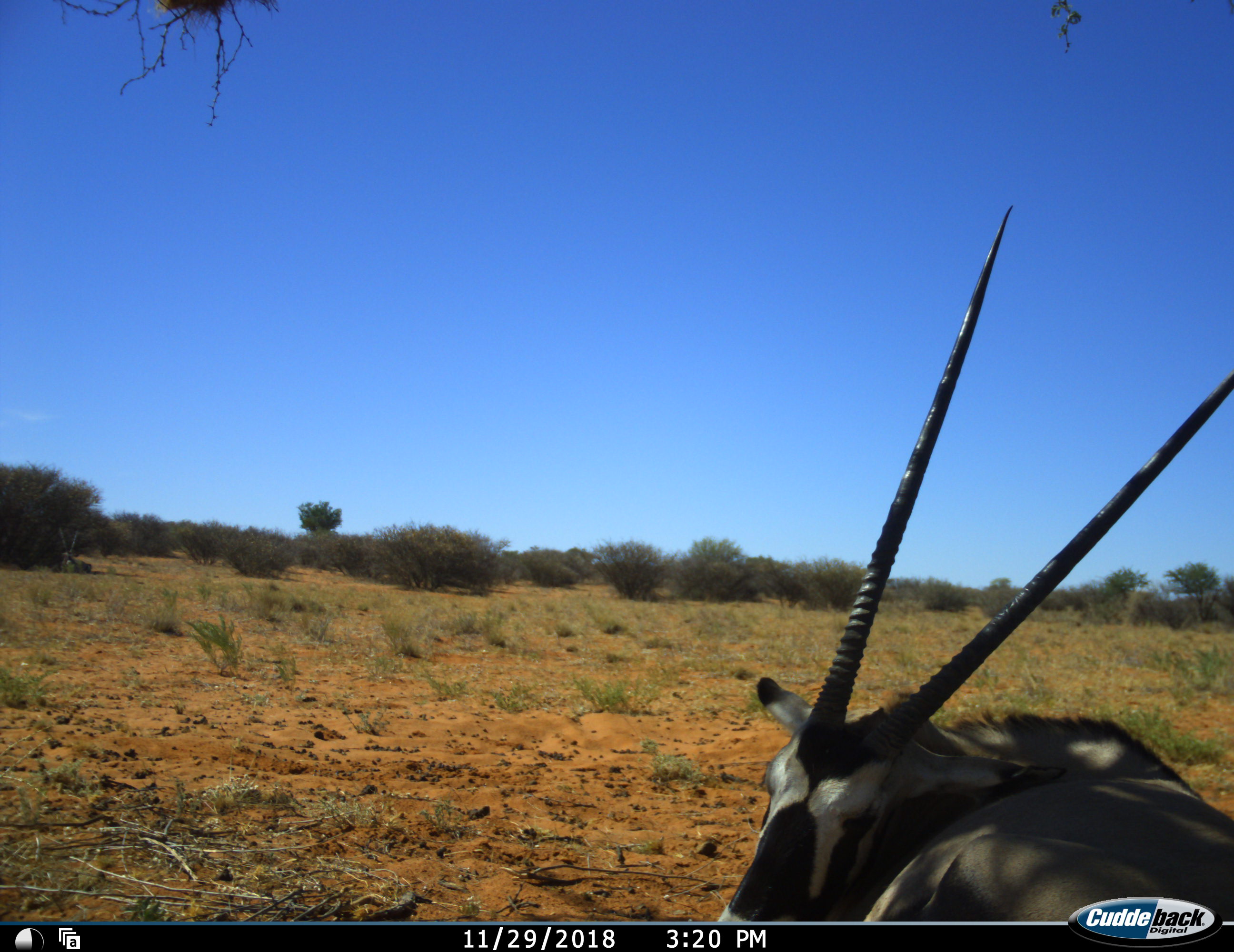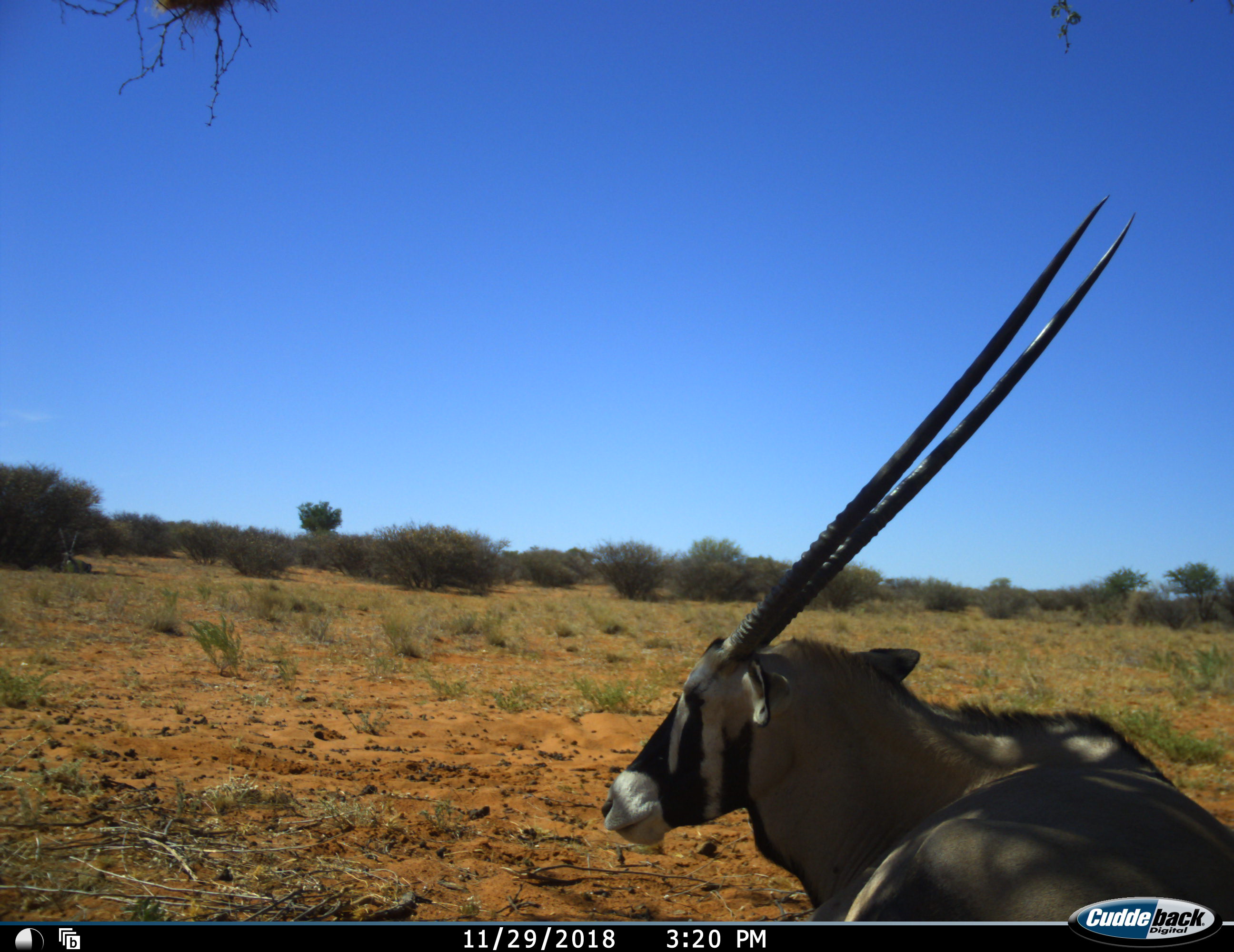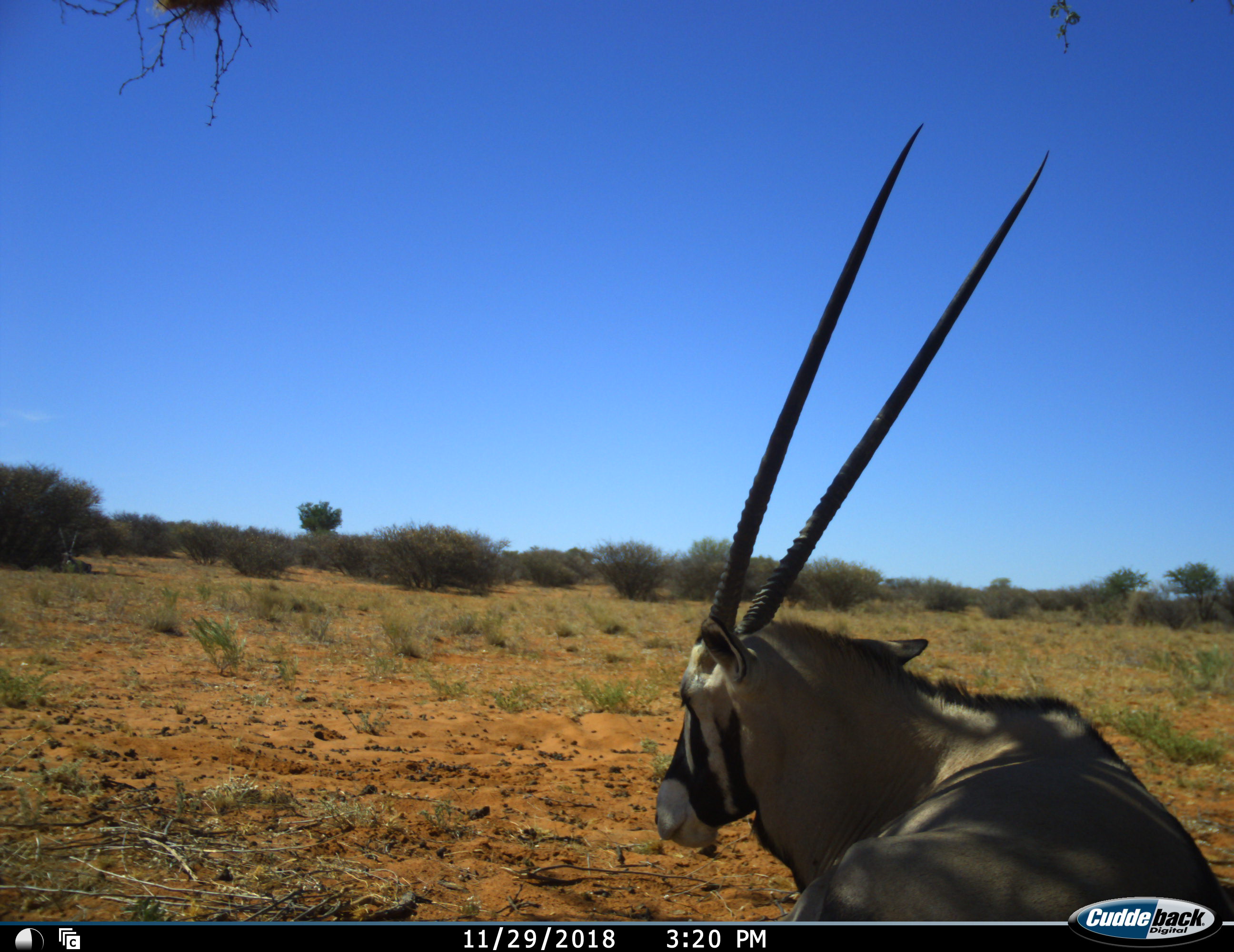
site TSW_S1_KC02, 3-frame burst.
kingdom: Animalia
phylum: Chordata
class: Mammalia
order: Artiodactyla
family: Bovidae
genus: Oryx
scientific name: Oryx gazella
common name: gemsbok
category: oryx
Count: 1.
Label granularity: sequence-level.